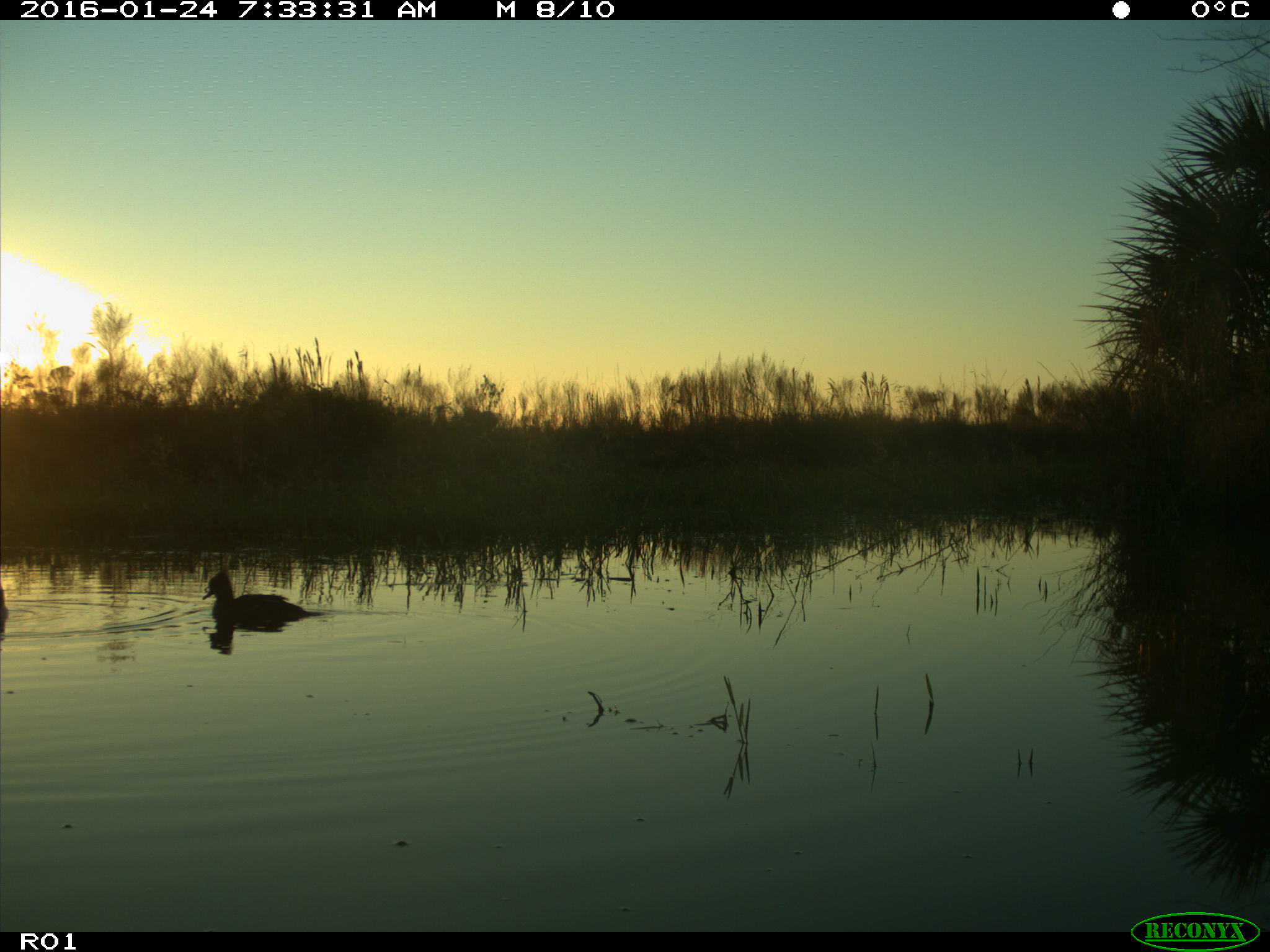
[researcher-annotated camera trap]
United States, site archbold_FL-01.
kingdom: Animalia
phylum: Chordata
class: Aves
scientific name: Aves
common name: birds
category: unidentified bird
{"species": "unidentified bird (birds) (Aves)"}